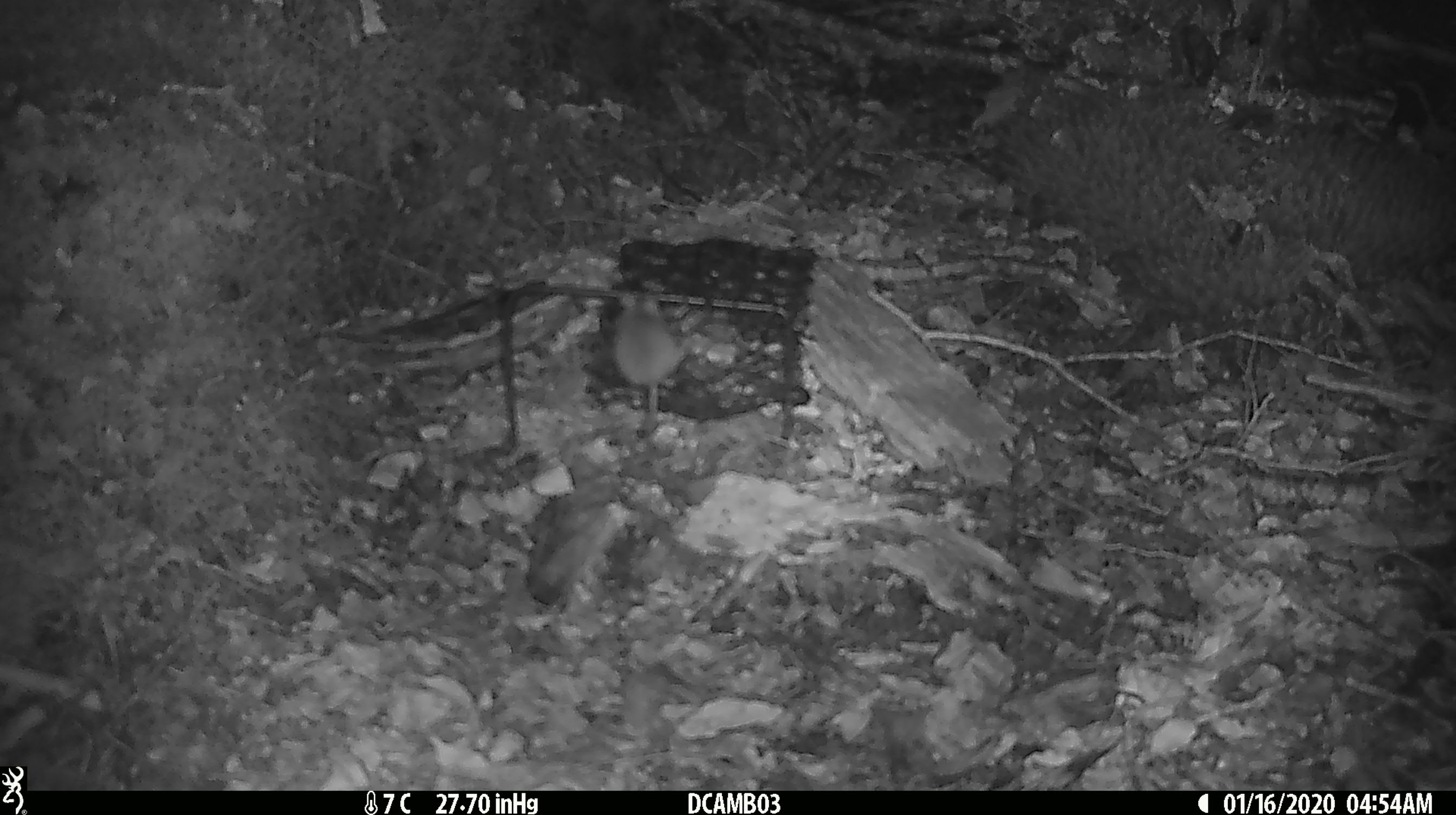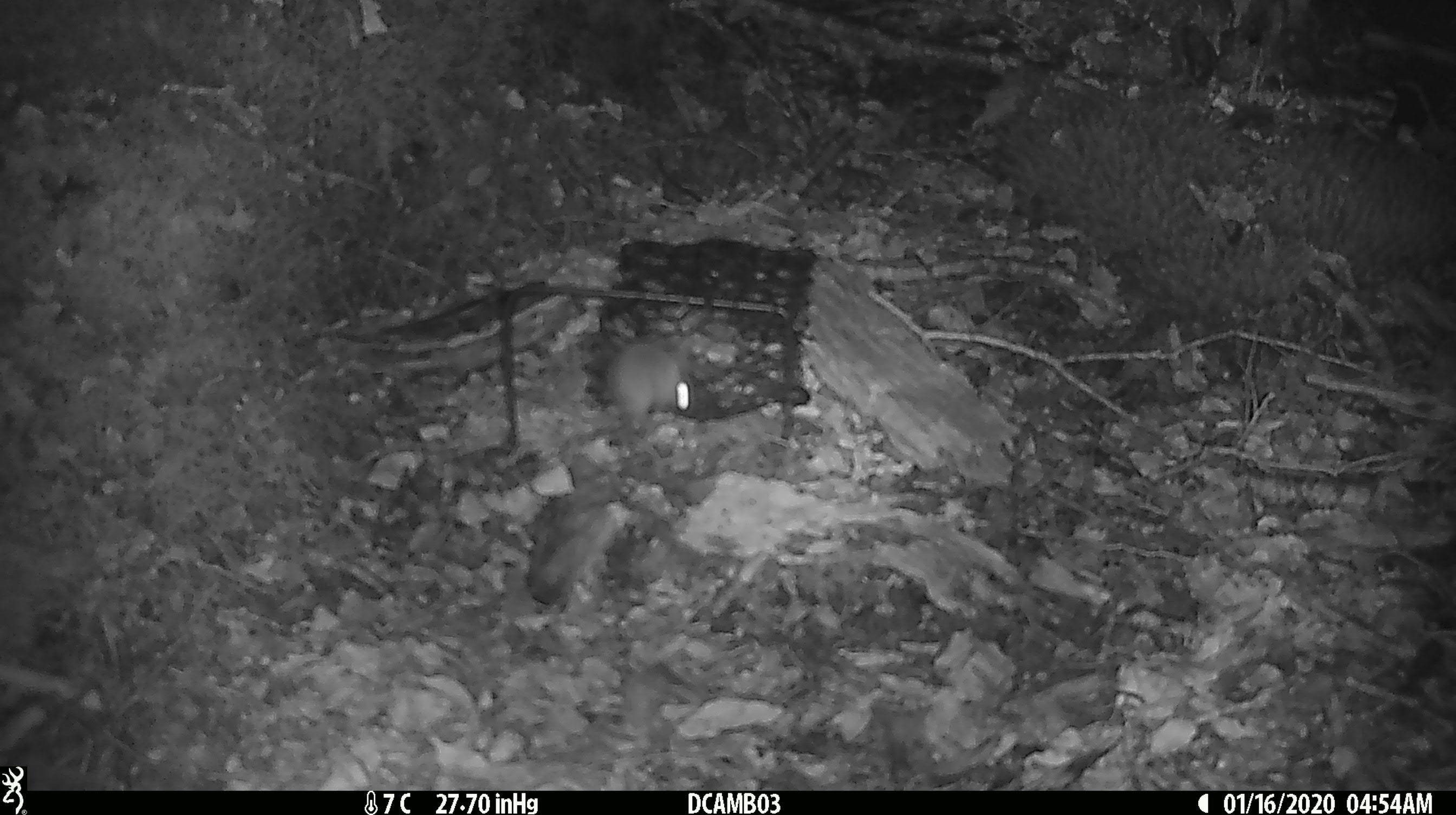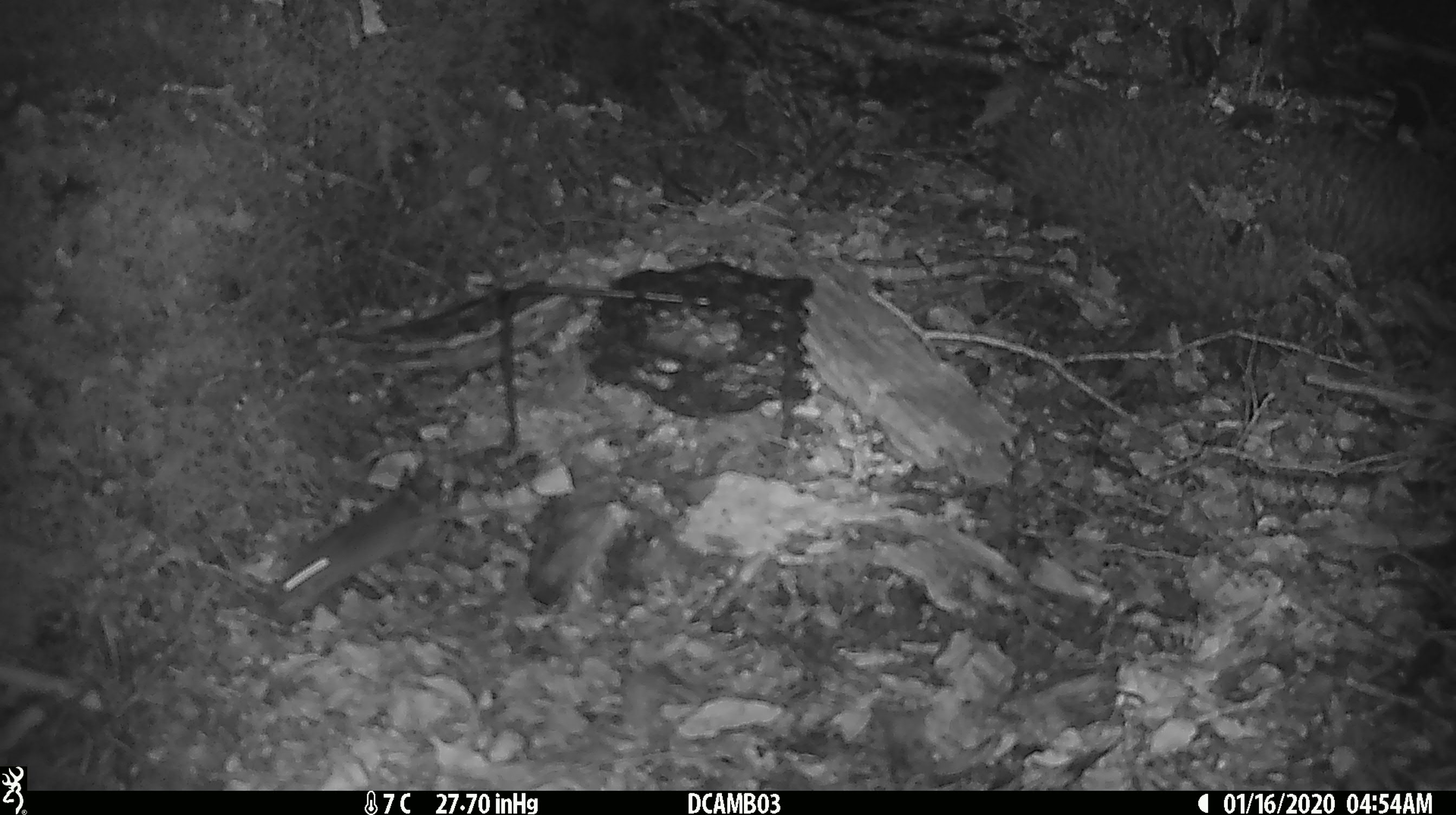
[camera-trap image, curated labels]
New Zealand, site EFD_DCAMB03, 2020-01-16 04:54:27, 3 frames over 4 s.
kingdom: Animalia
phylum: Chordata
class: Mammalia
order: Rodentia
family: Muridae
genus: Mus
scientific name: Mus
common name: mouse